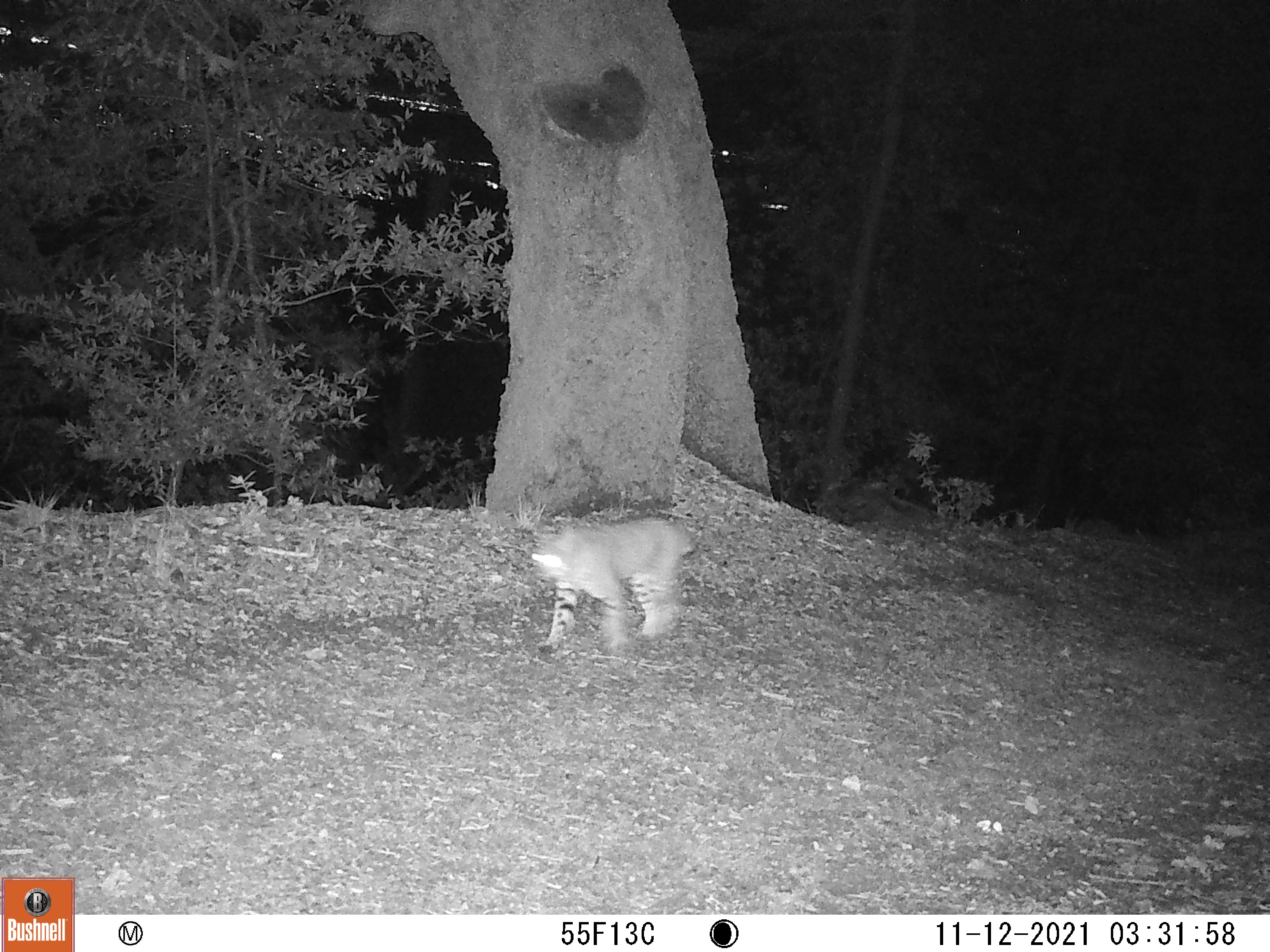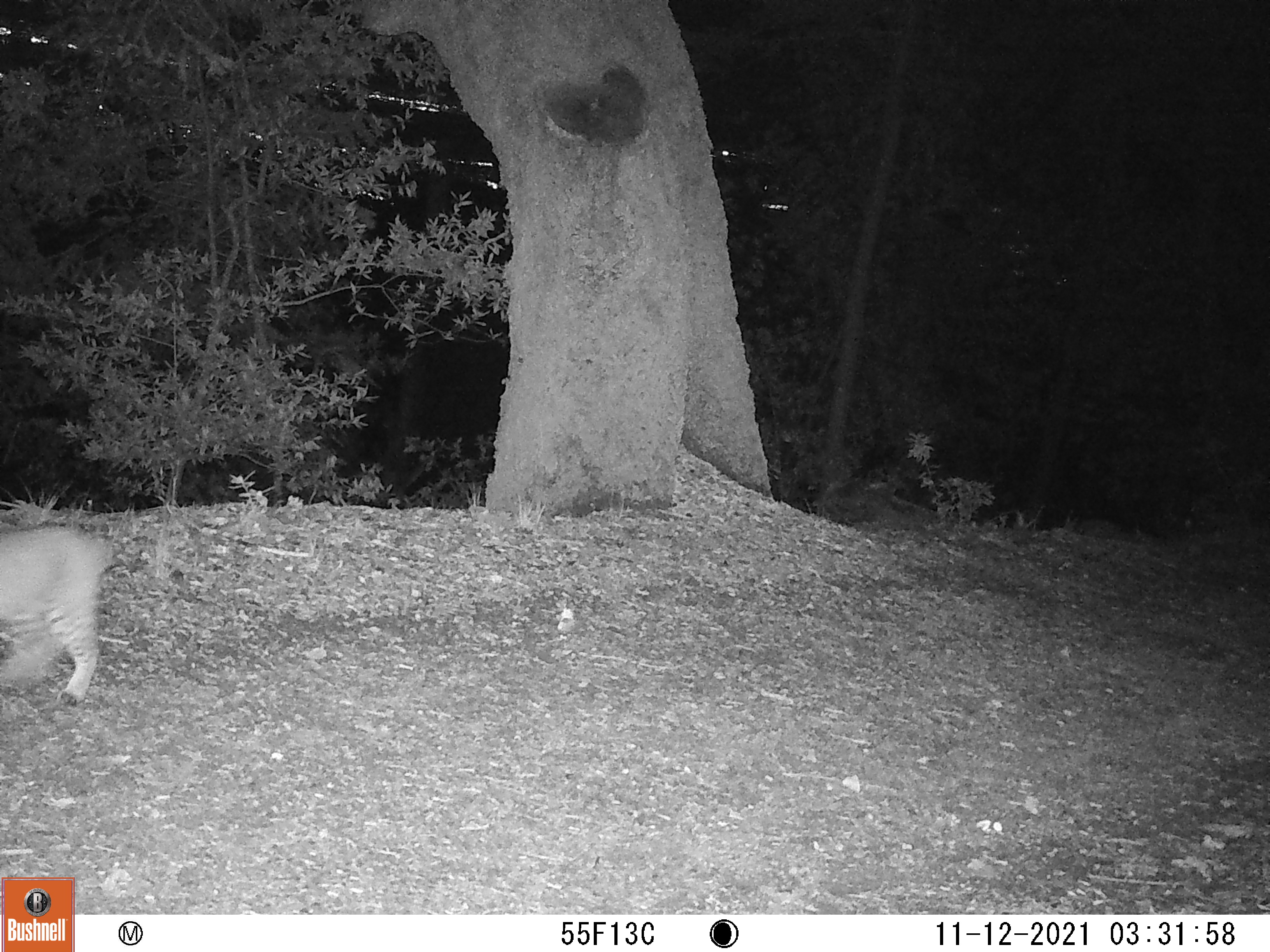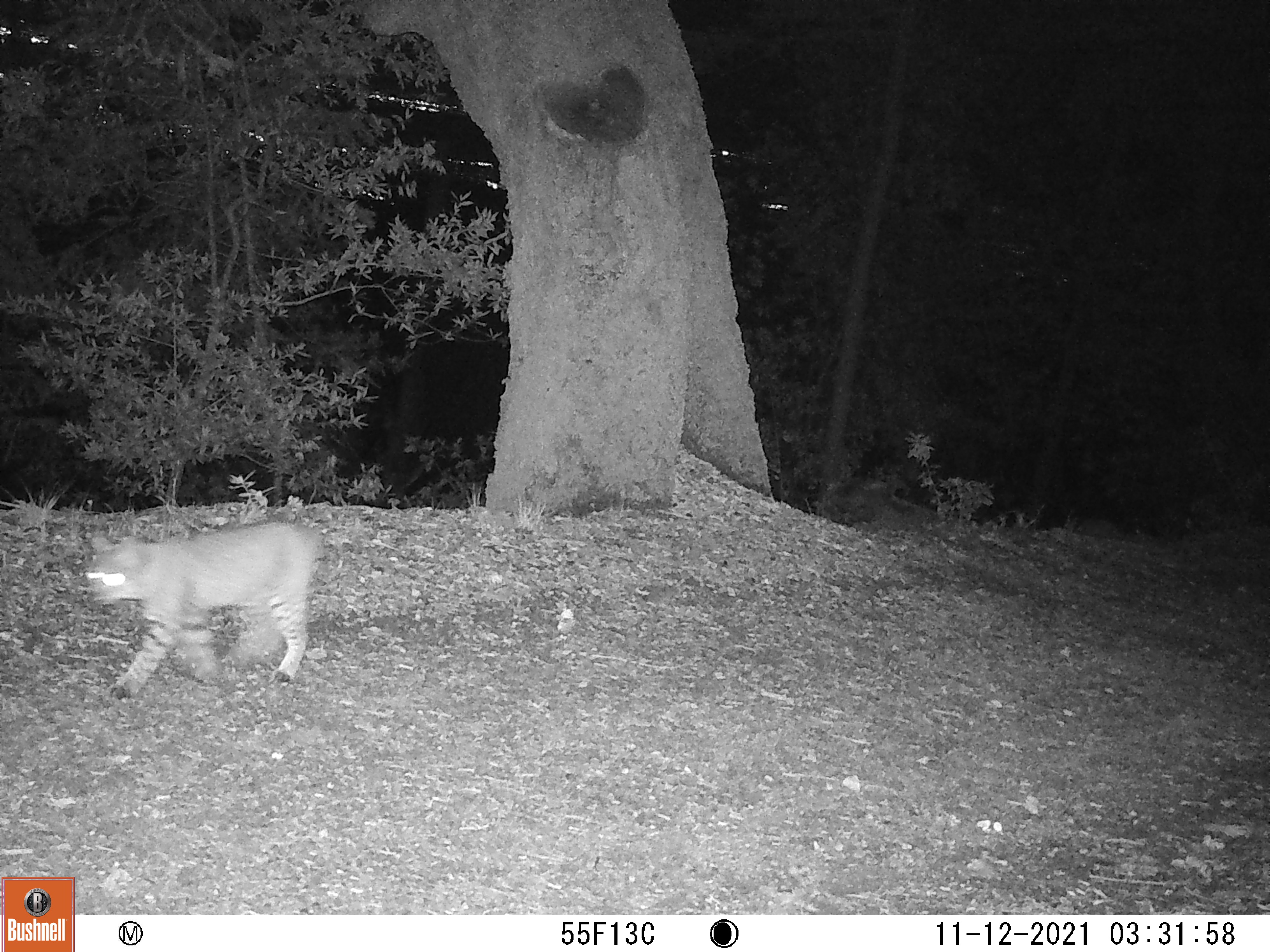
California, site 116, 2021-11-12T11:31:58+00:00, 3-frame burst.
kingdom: Animalia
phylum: Chordata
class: Mammalia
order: Carnivora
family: Felidae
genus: Lynx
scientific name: Lynx rufus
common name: bobcat